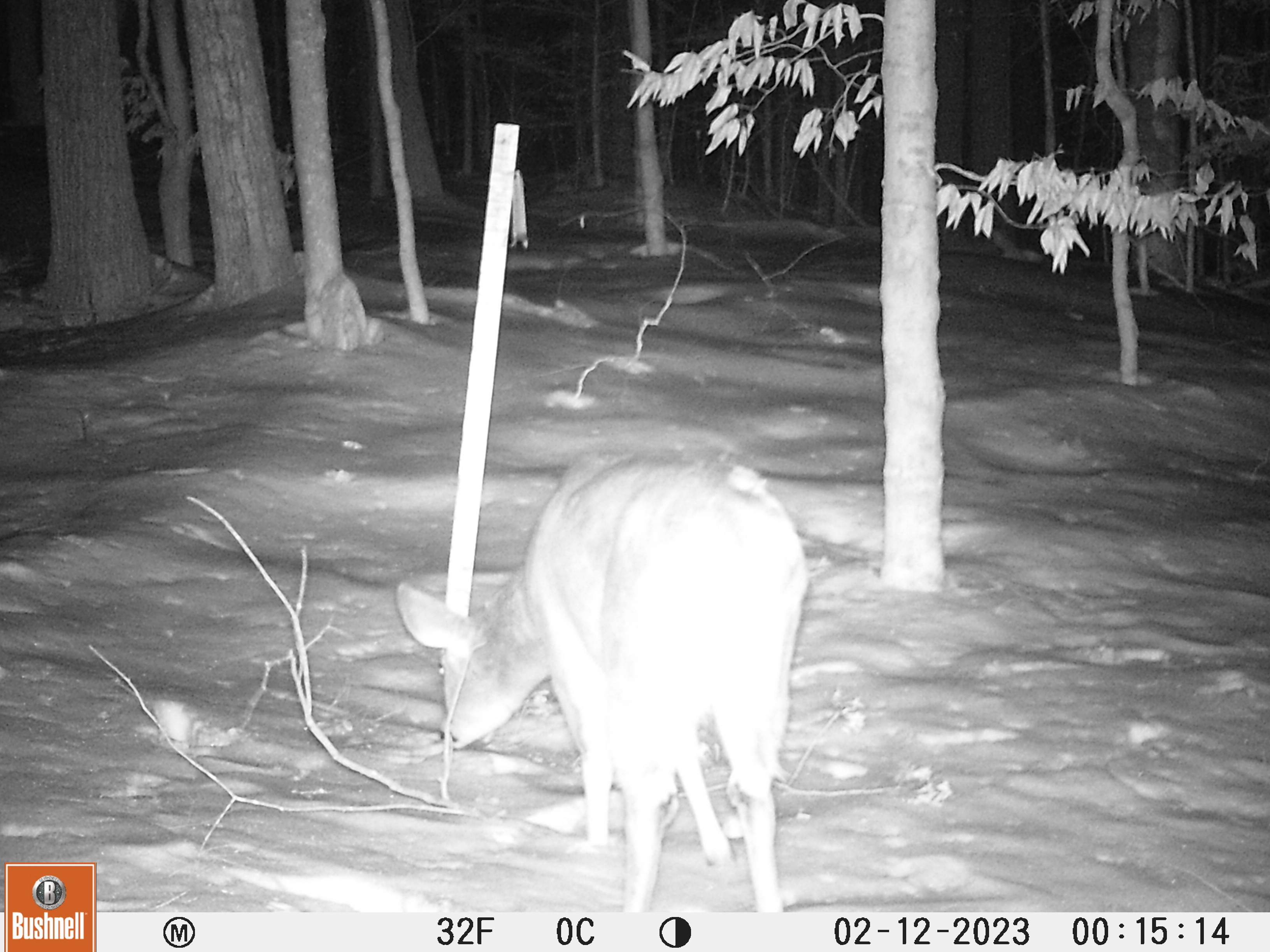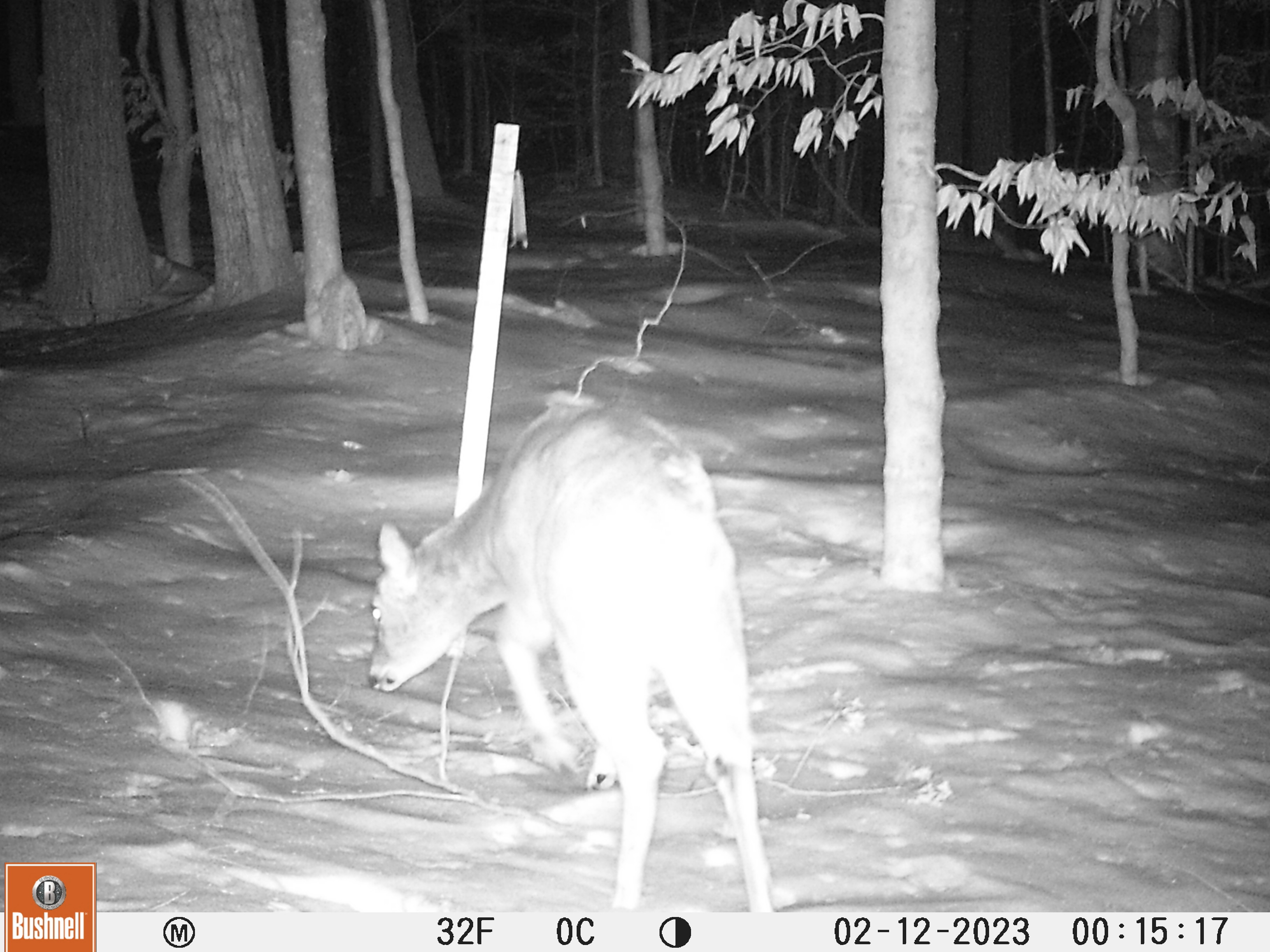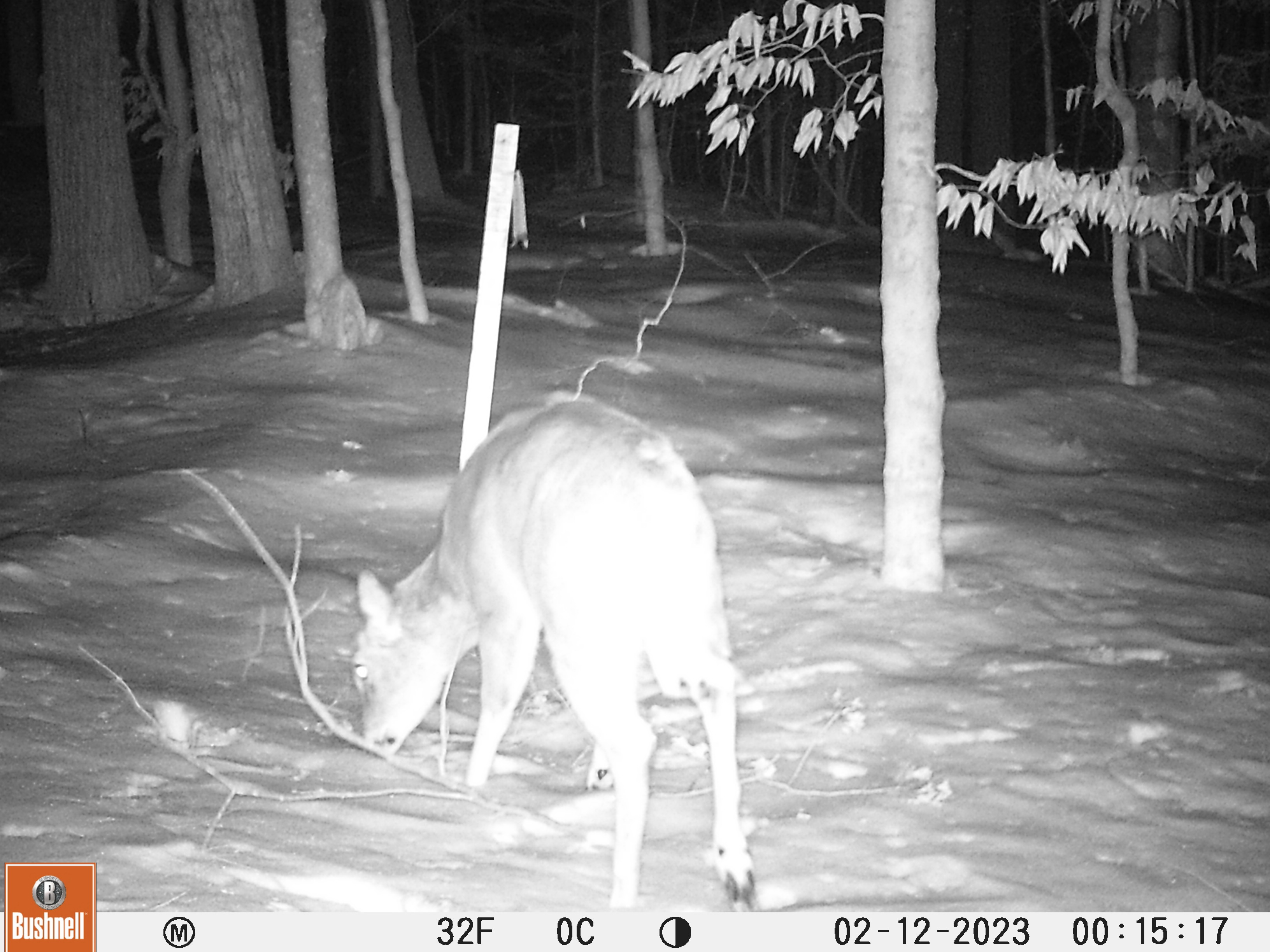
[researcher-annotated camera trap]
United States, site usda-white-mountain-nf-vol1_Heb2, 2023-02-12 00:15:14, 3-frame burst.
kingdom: Animalia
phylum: Chordata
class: Mammalia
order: Artiodactyla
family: Cervidae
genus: Odocoileus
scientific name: Odocoileus virginianus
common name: white-tailed deer